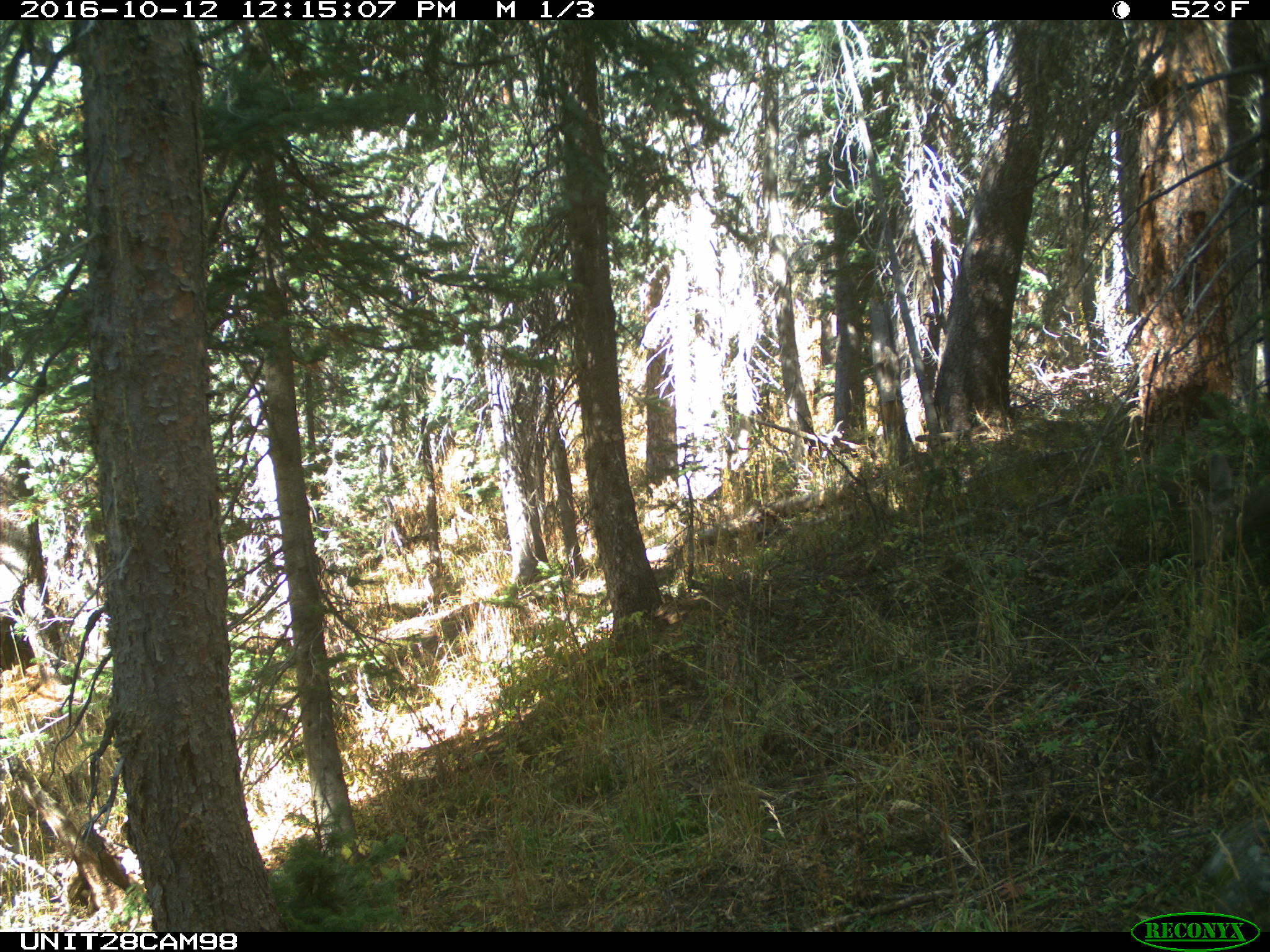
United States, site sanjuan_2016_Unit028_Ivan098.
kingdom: Animalia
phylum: Chordata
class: Mammalia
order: Artiodactyla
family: Cervidae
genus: Odocoileus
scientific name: Odocoileus hemionus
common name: mule deer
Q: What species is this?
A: Odocoileus hemionus (mule deer).